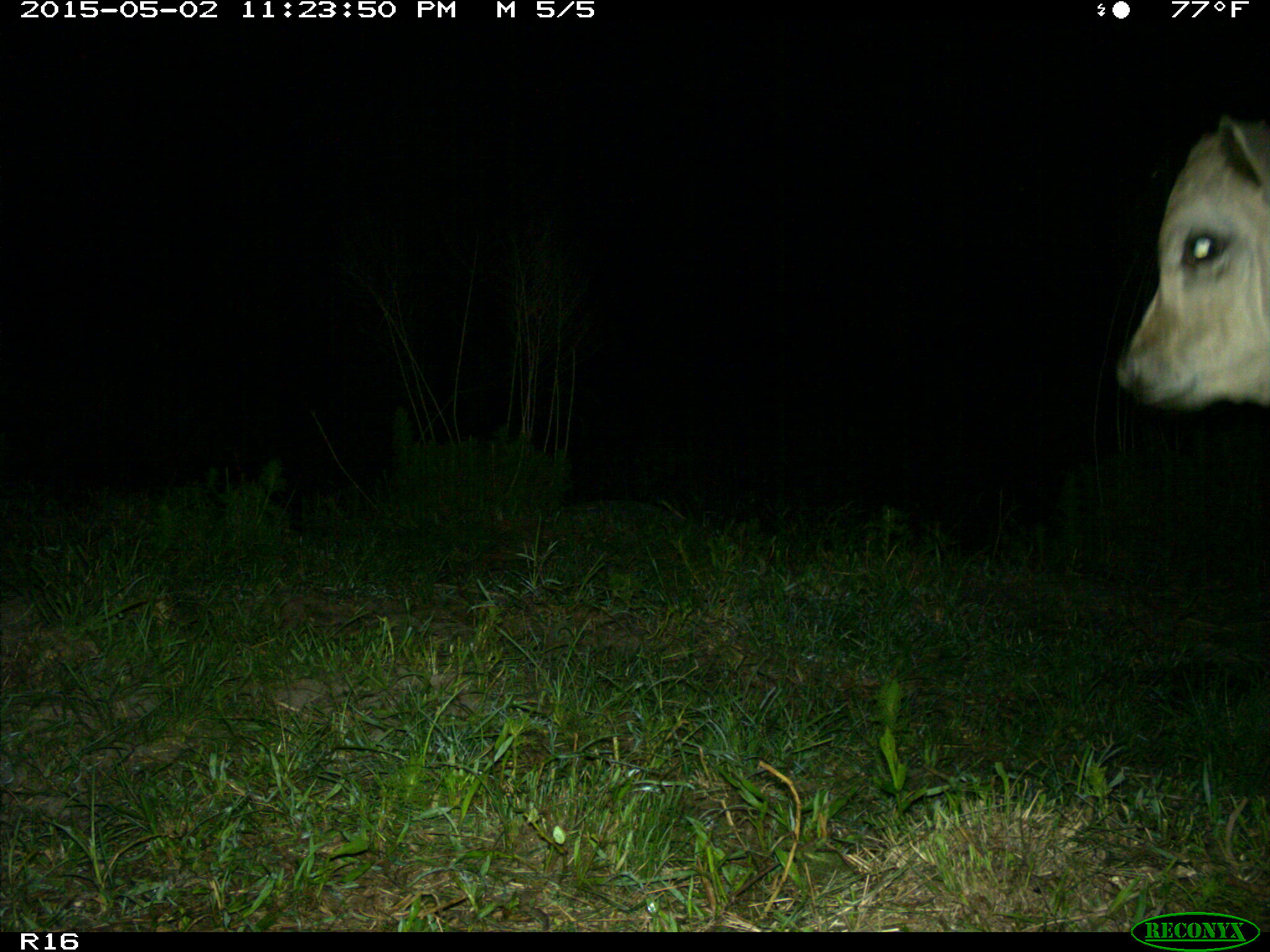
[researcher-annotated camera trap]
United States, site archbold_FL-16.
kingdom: Animalia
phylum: Chordata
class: Mammalia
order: Artiodactyla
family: Bovidae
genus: Bos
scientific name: Bos taurus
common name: domestic cow